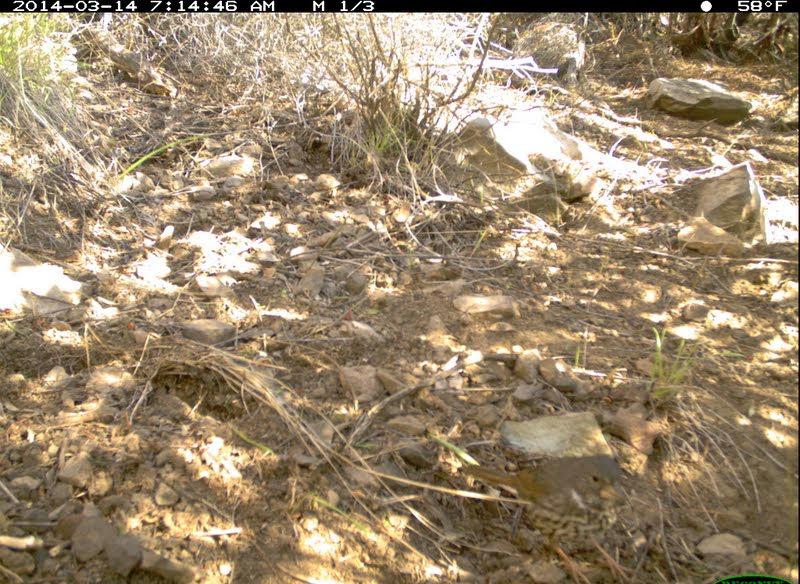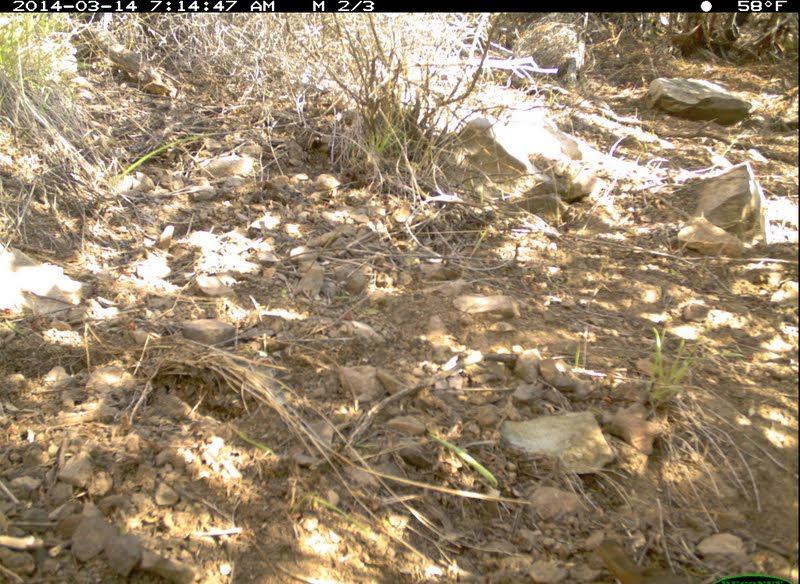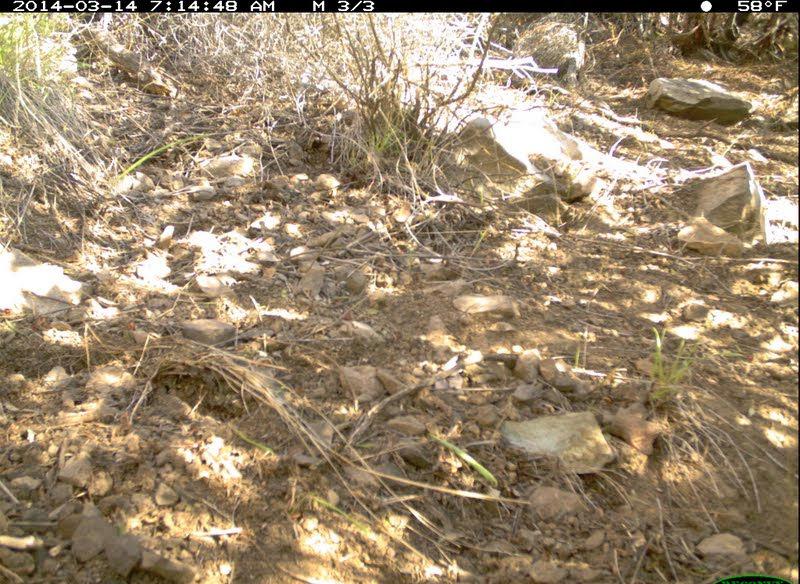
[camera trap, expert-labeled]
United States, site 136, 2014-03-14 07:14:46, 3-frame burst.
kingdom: Animalia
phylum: Chordata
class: Aves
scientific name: Aves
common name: bird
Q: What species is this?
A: Bird (Aves).